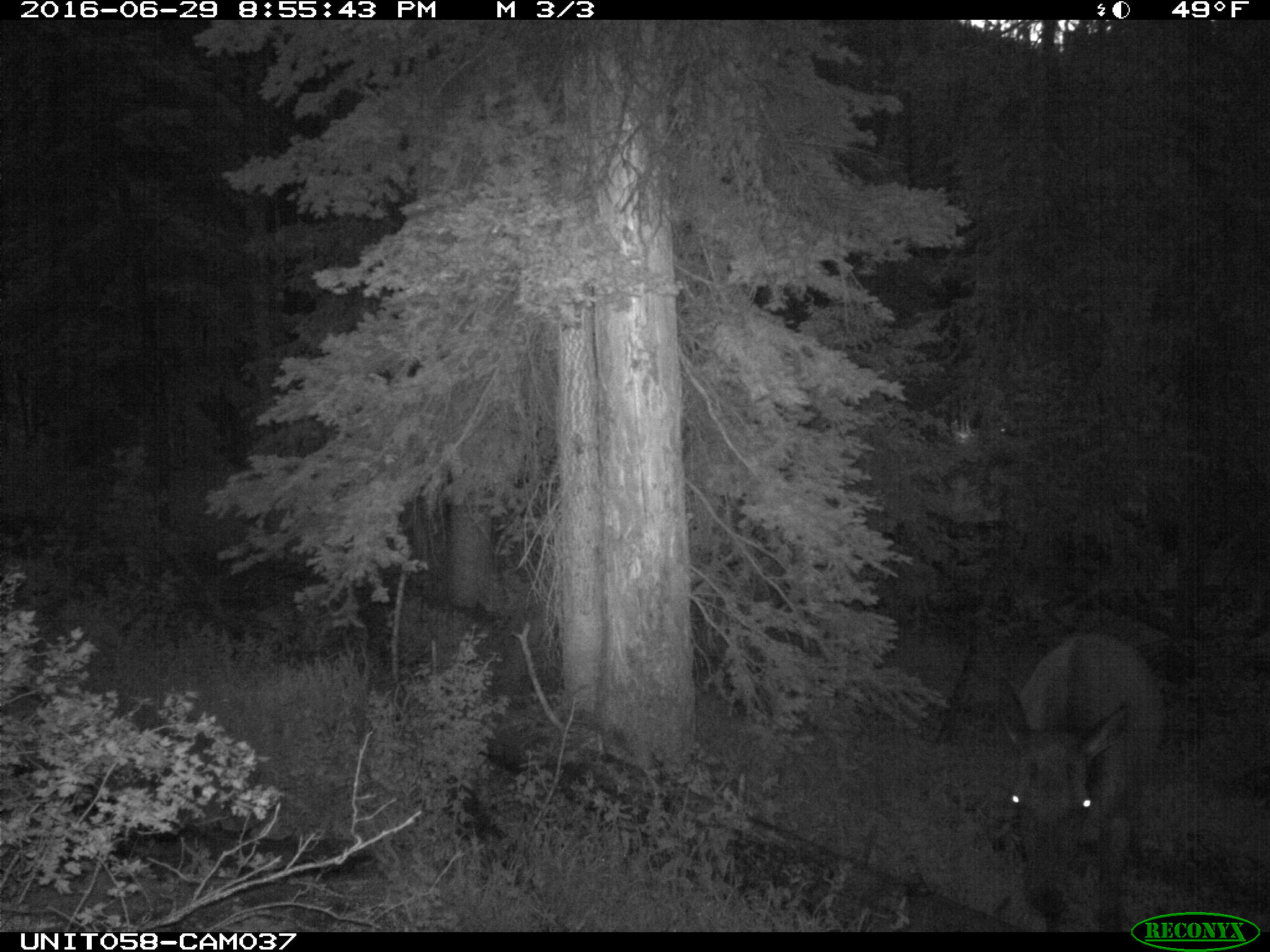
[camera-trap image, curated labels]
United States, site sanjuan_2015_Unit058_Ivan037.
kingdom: Animalia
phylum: Chordata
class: Mammalia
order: Artiodactyla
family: Cervidae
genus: Cervus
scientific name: Cervus elaphus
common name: red deer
Cervus elaphus (red deer).